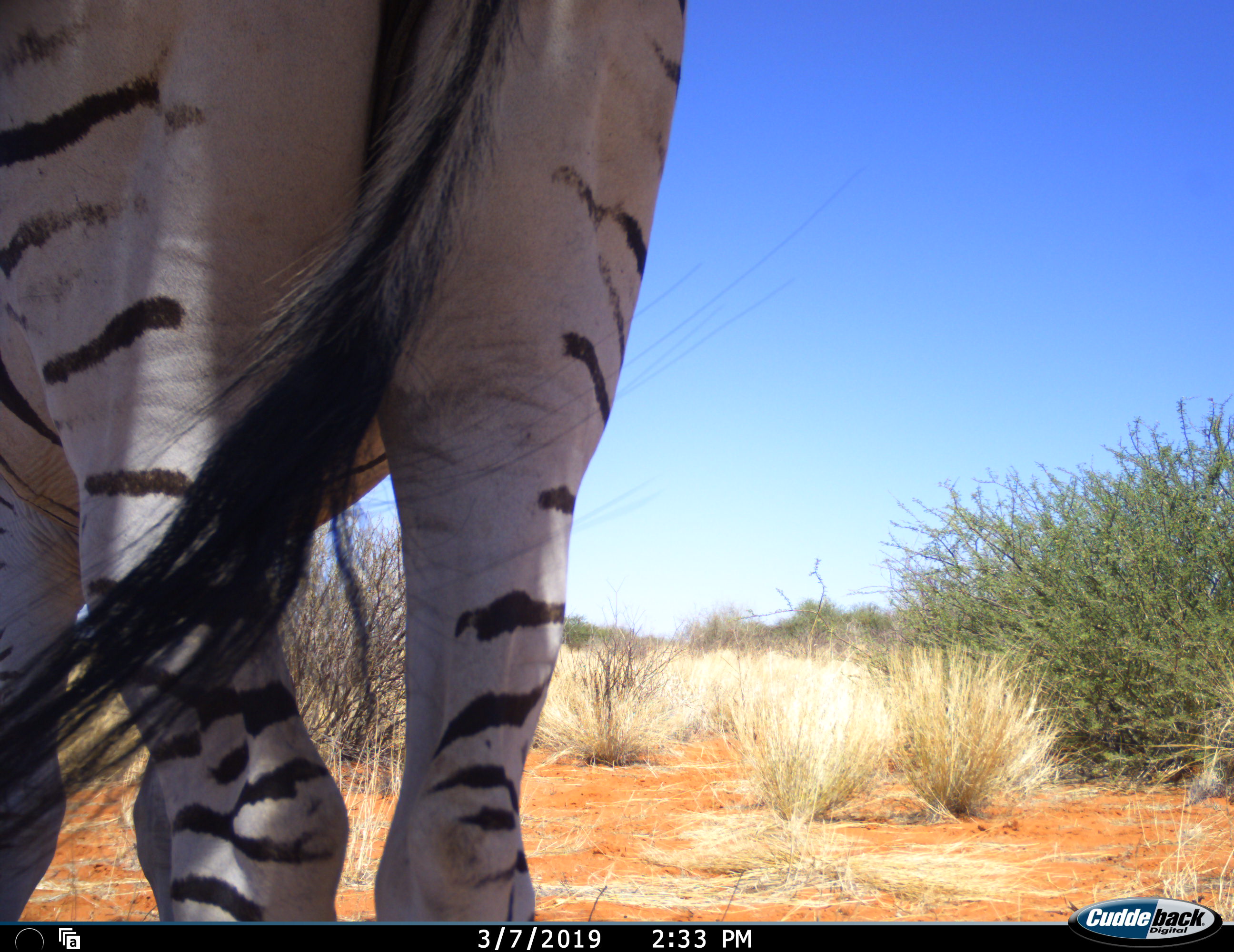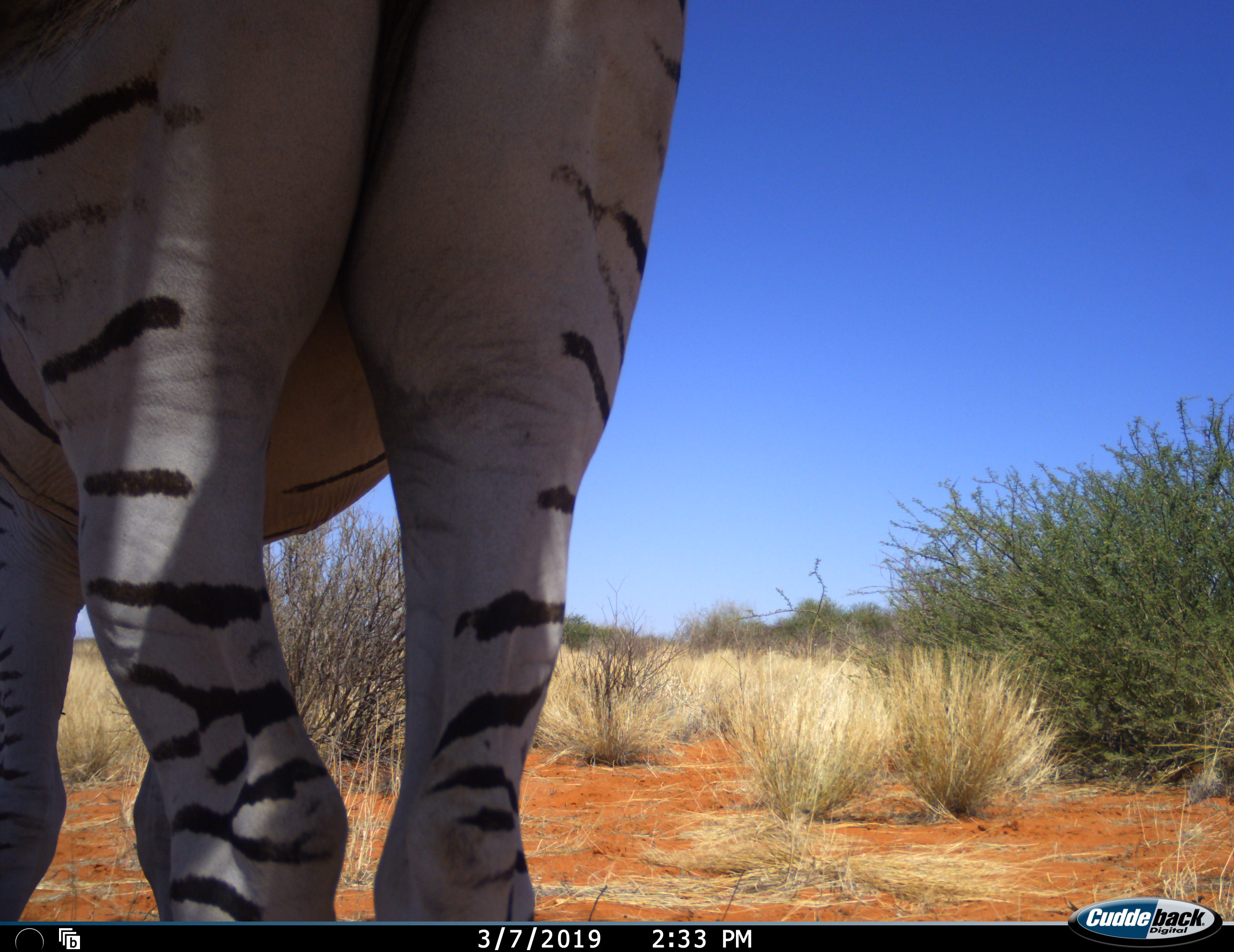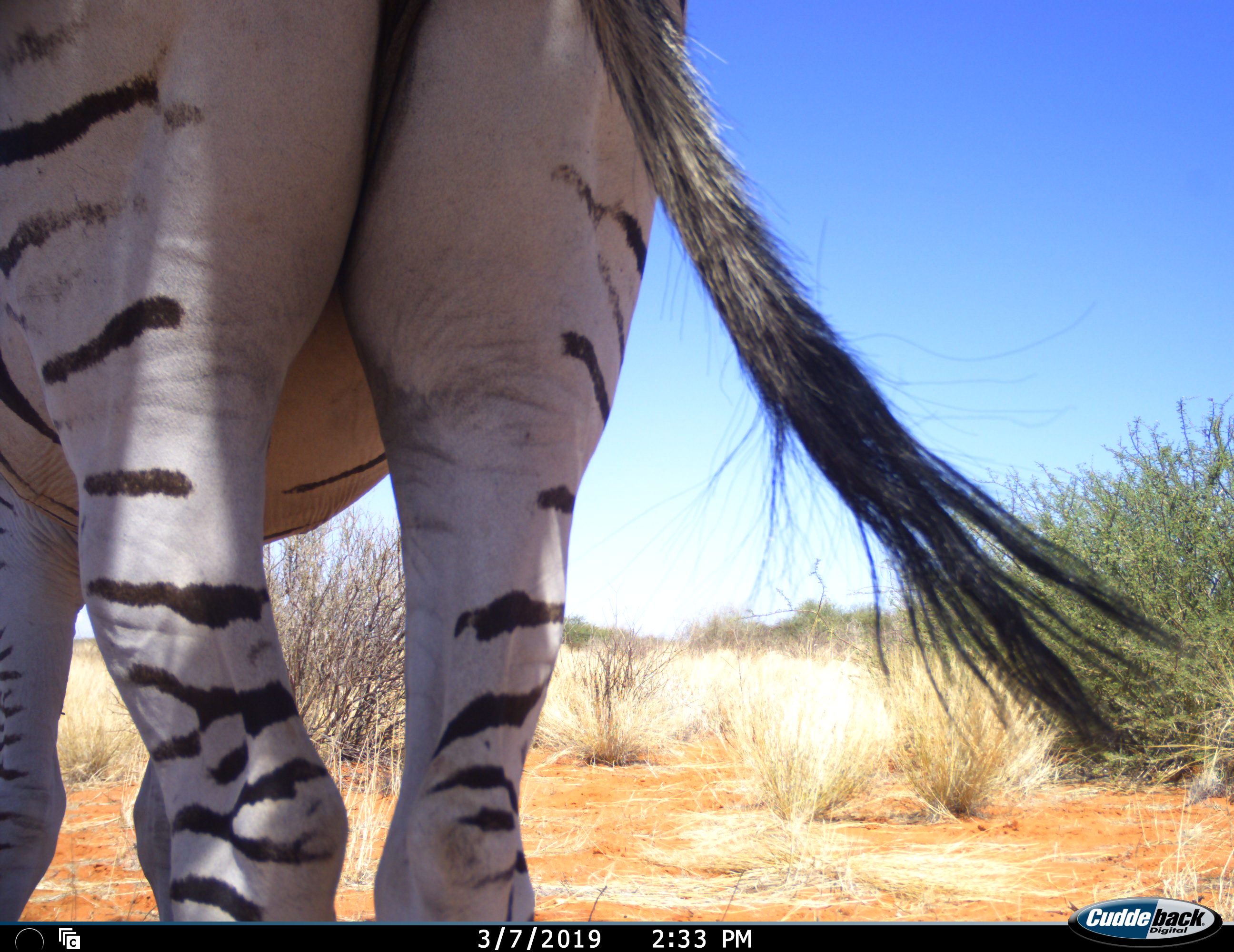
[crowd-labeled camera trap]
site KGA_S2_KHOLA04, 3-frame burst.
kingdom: Animalia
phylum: Chordata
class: Mammalia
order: Perissodactyla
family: Equidae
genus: Equus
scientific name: Equus quagga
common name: plains zebra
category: zebraplains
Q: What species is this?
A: Zebraplains (plains zebra) (Equus quagga).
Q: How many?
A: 1.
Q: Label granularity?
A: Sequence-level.